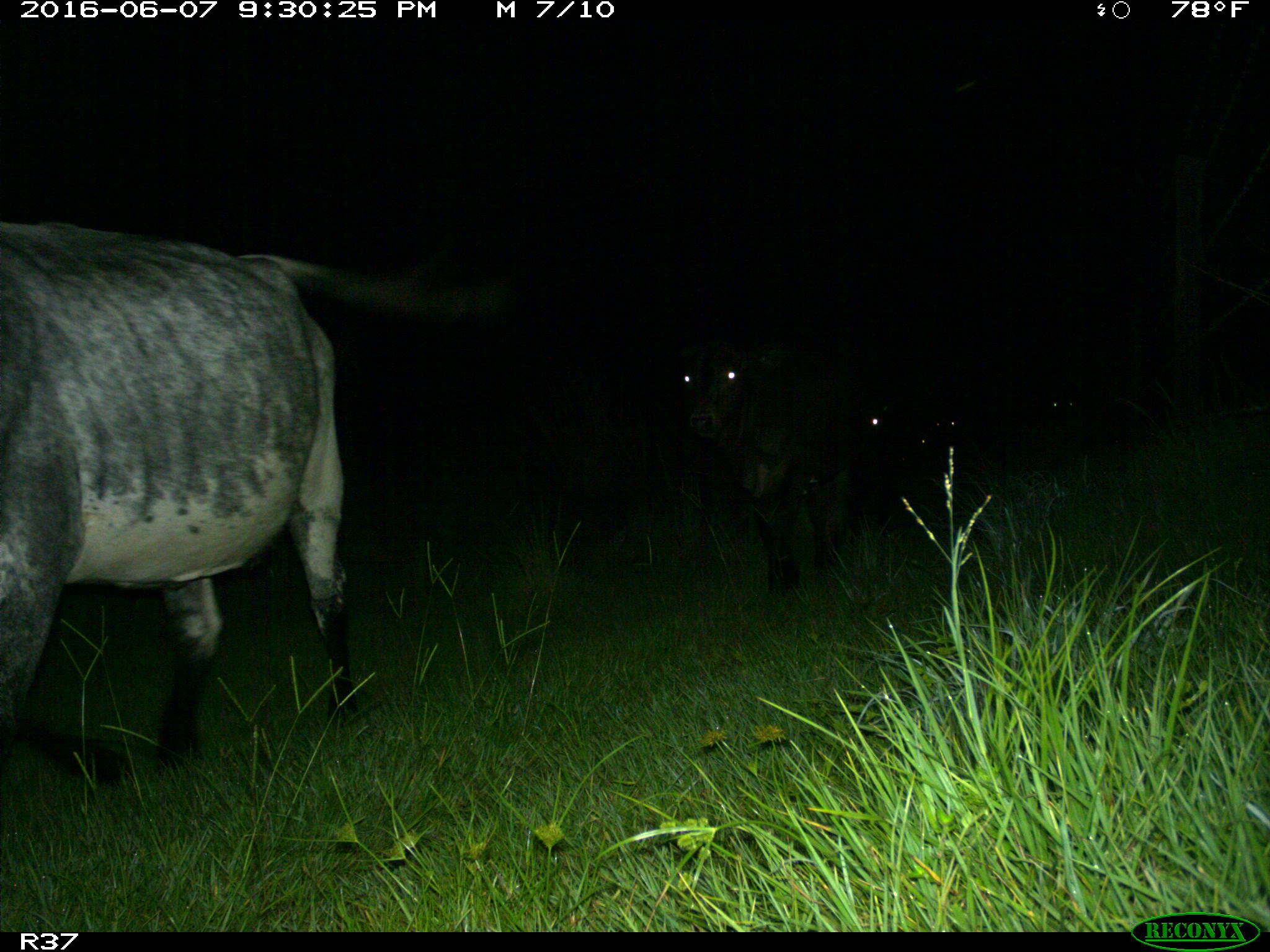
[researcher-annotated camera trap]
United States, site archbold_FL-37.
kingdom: Animalia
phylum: Chordata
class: Mammalia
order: Artiodactyla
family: Bovidae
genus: Bos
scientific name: Bos taurus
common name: domestic cow